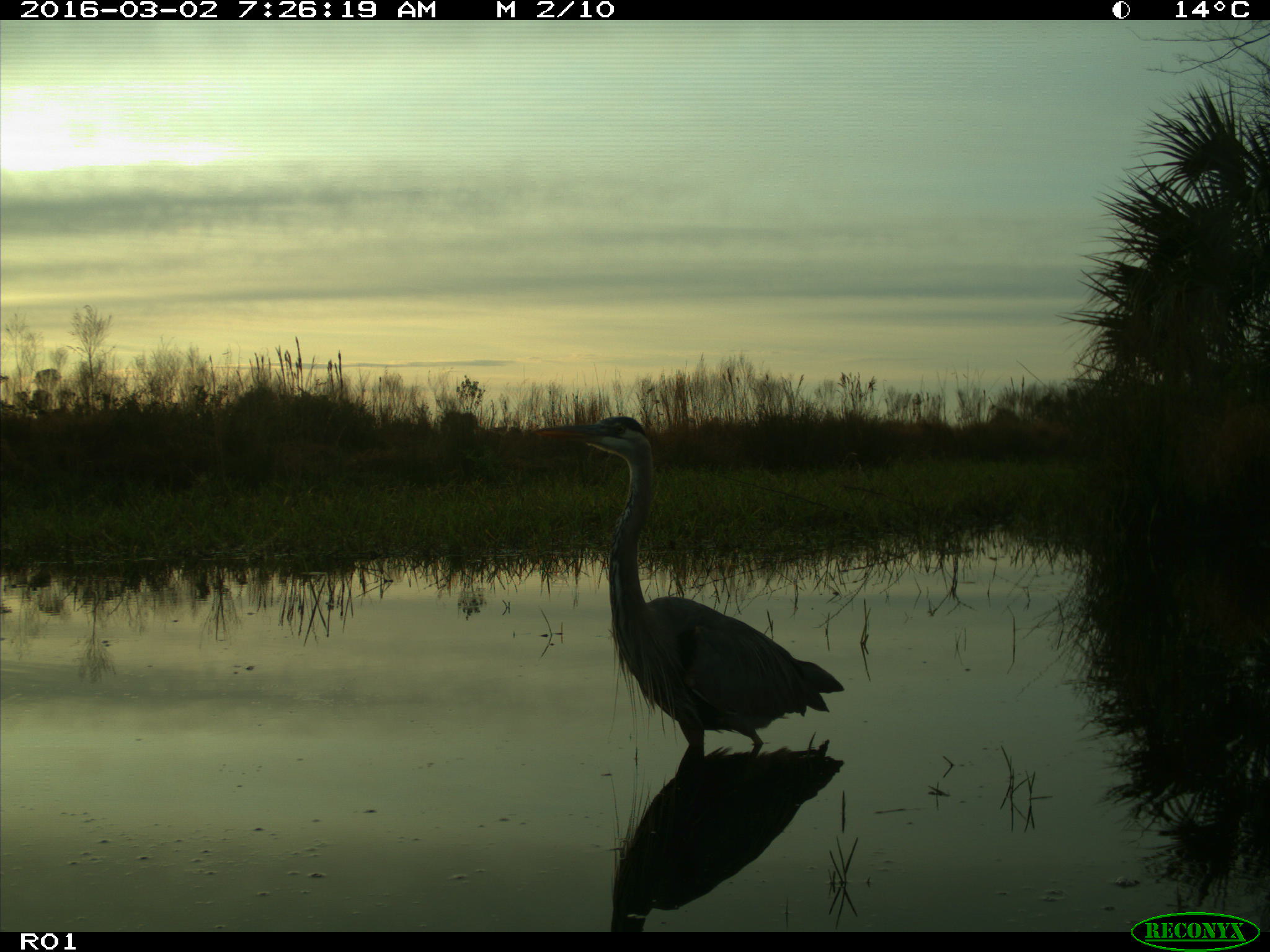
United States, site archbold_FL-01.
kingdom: Animalia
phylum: Chordata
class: Aves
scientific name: Aves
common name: birds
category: unidentified bird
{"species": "unidentified bird (birds) (Aves)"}